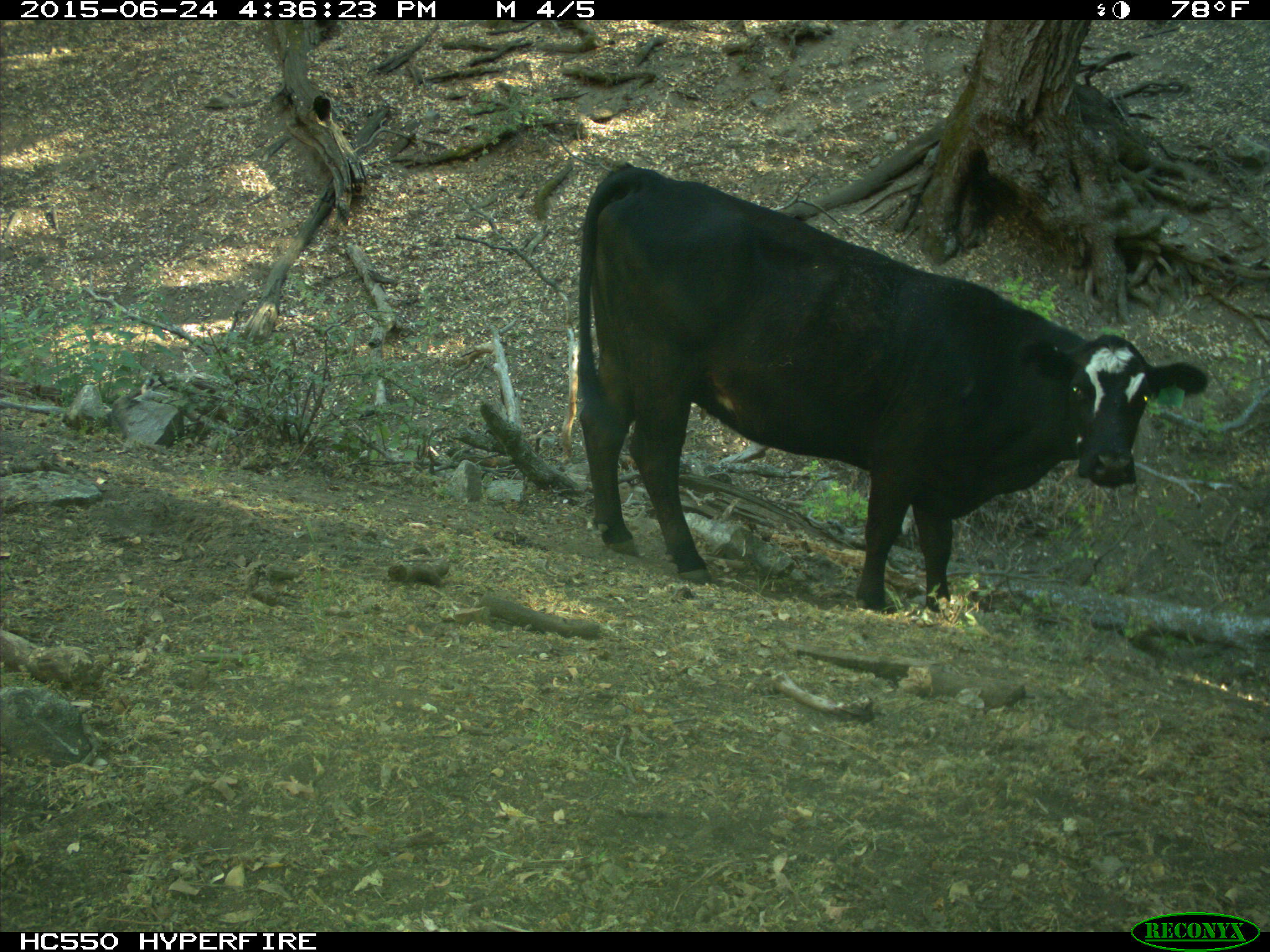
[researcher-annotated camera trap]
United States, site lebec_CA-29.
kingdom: Animalia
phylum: Chordata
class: Mammalia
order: Artiodactyla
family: Bovidae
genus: Bos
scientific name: Bos taurus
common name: domestic cow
Bos taurus (domestic cow).